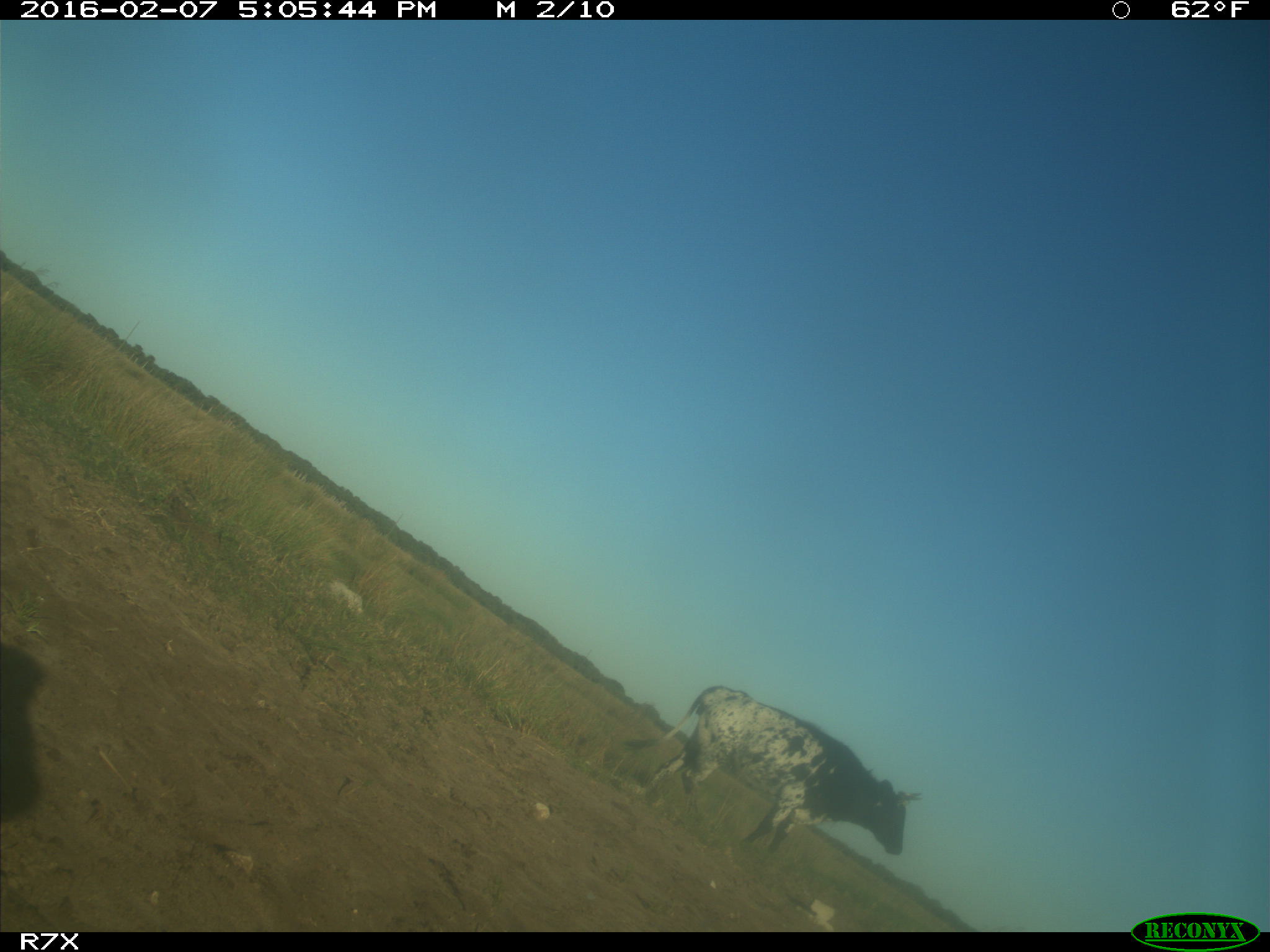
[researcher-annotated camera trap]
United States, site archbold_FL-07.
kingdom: Animalia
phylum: Chordata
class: Mammalia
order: Artiodactyla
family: Bovidae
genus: Bos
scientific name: Bos taurus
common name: domestic cow